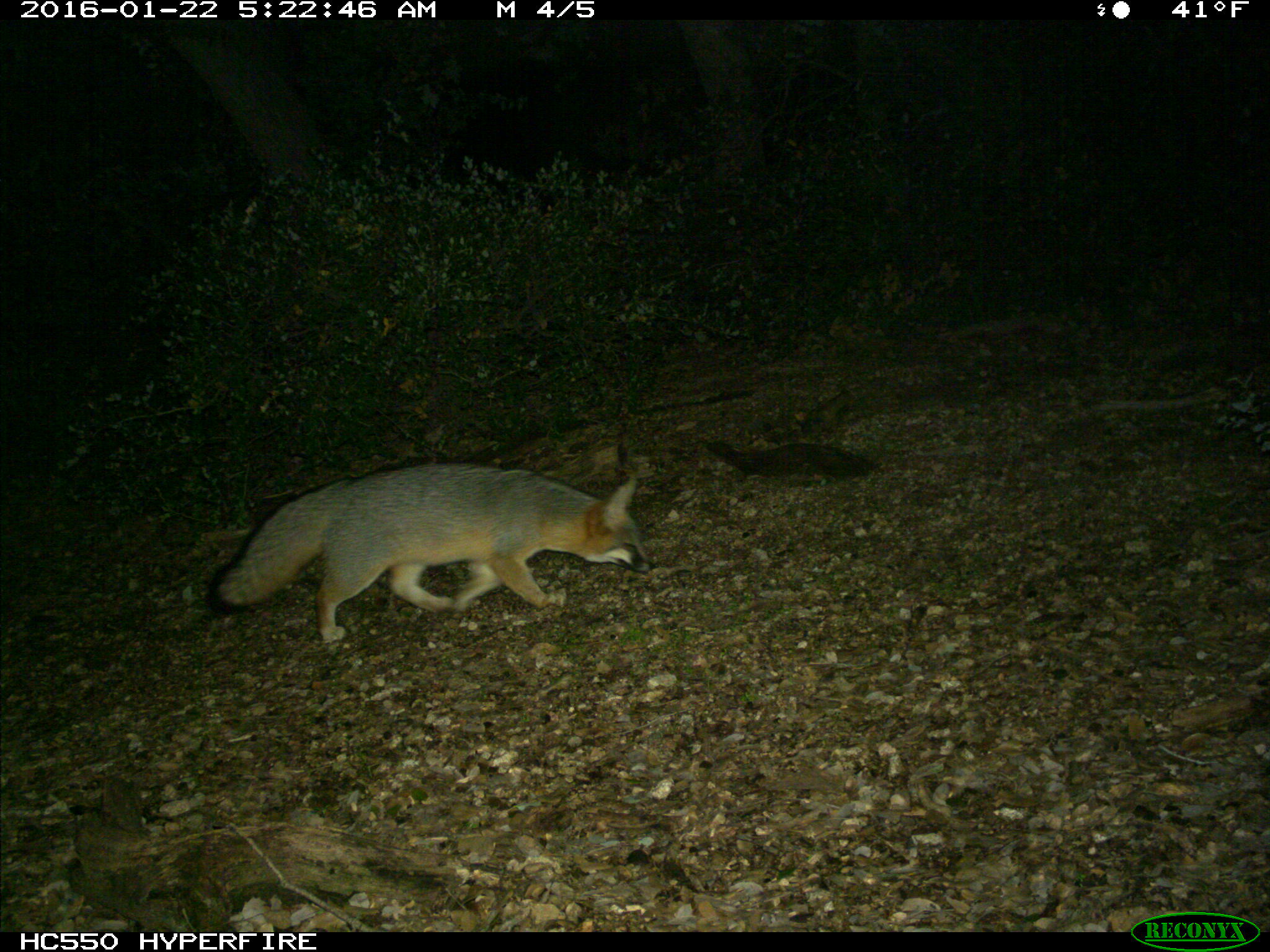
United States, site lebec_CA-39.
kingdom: Animalia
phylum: Chordata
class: Mammalia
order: Carnivora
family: Canidae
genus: Urocyon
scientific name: Urocyon cinereoargenteus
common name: gray fox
Urocyon cinereoargenteus (gray fox).